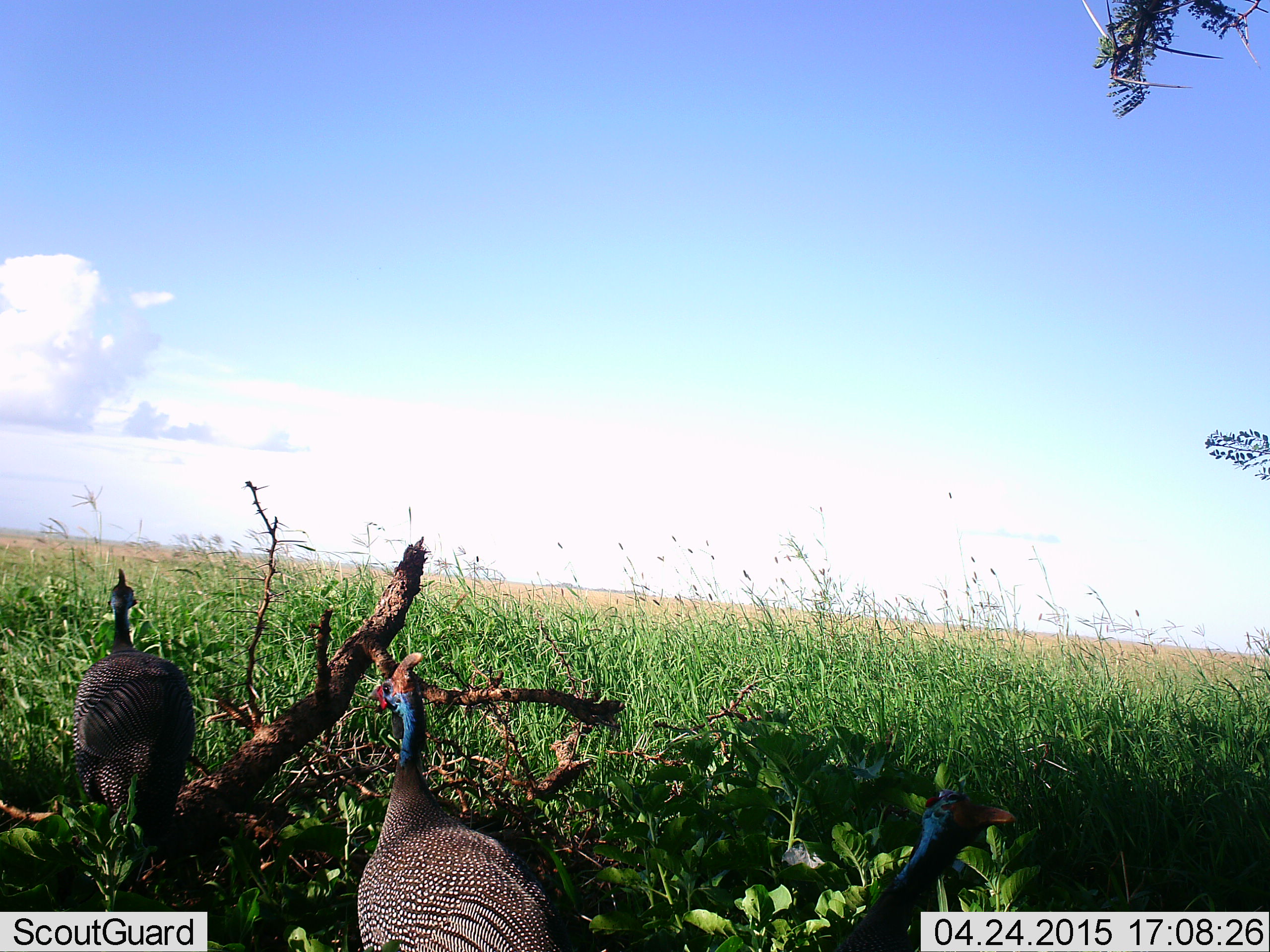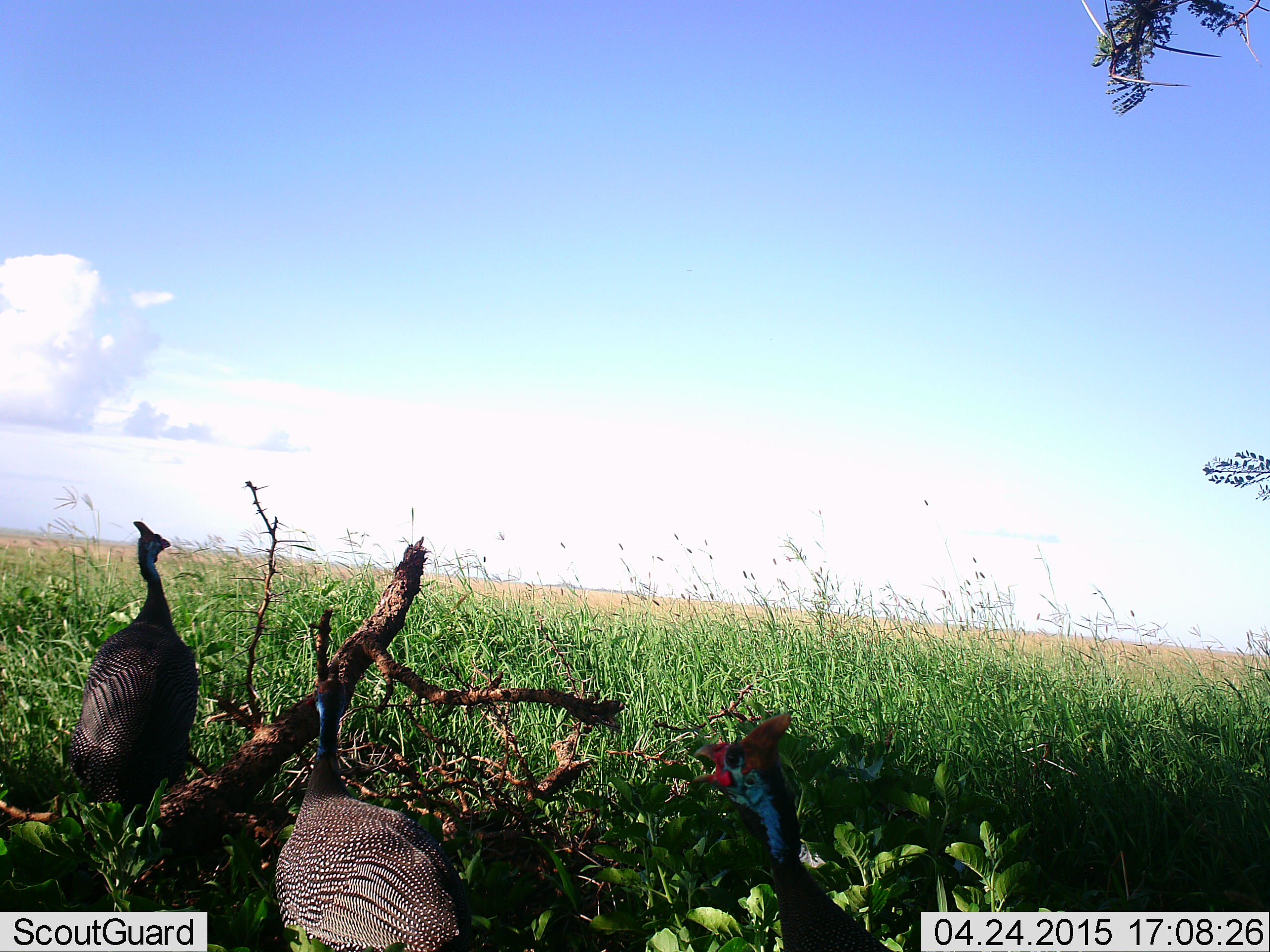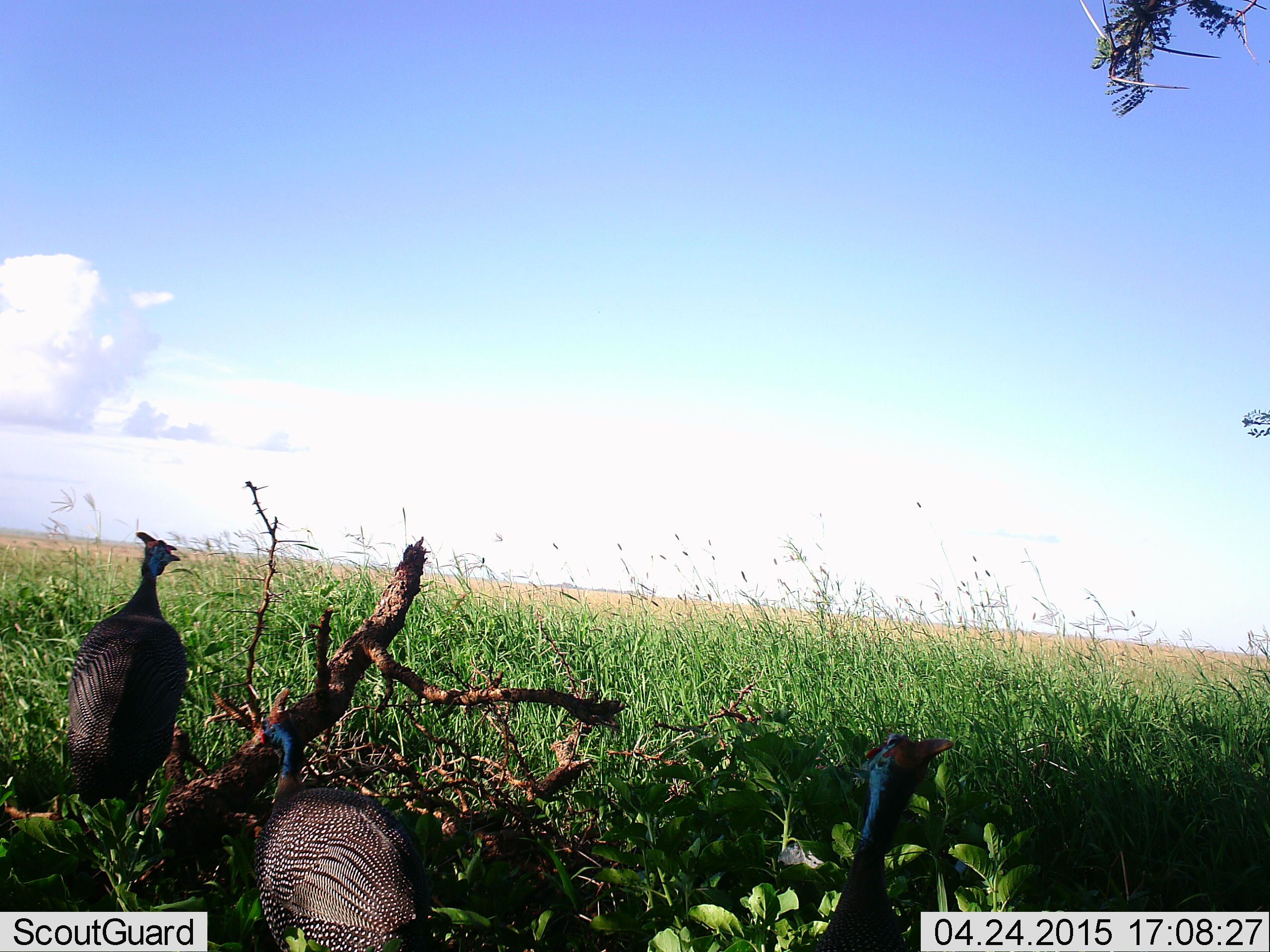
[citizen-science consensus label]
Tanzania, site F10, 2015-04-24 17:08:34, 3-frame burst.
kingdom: Animalia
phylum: Chordata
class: Aves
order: Galliformes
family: Numididae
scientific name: Numididae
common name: guinea fowl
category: guineafowl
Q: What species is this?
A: Guineafowl (guinea fowl) (Numididae).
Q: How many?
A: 3.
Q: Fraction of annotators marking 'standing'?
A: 60%.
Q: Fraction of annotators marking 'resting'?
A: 0%.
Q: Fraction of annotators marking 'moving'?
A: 50%.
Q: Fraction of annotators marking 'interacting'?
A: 10%.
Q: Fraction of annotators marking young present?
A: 0%.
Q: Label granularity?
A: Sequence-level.